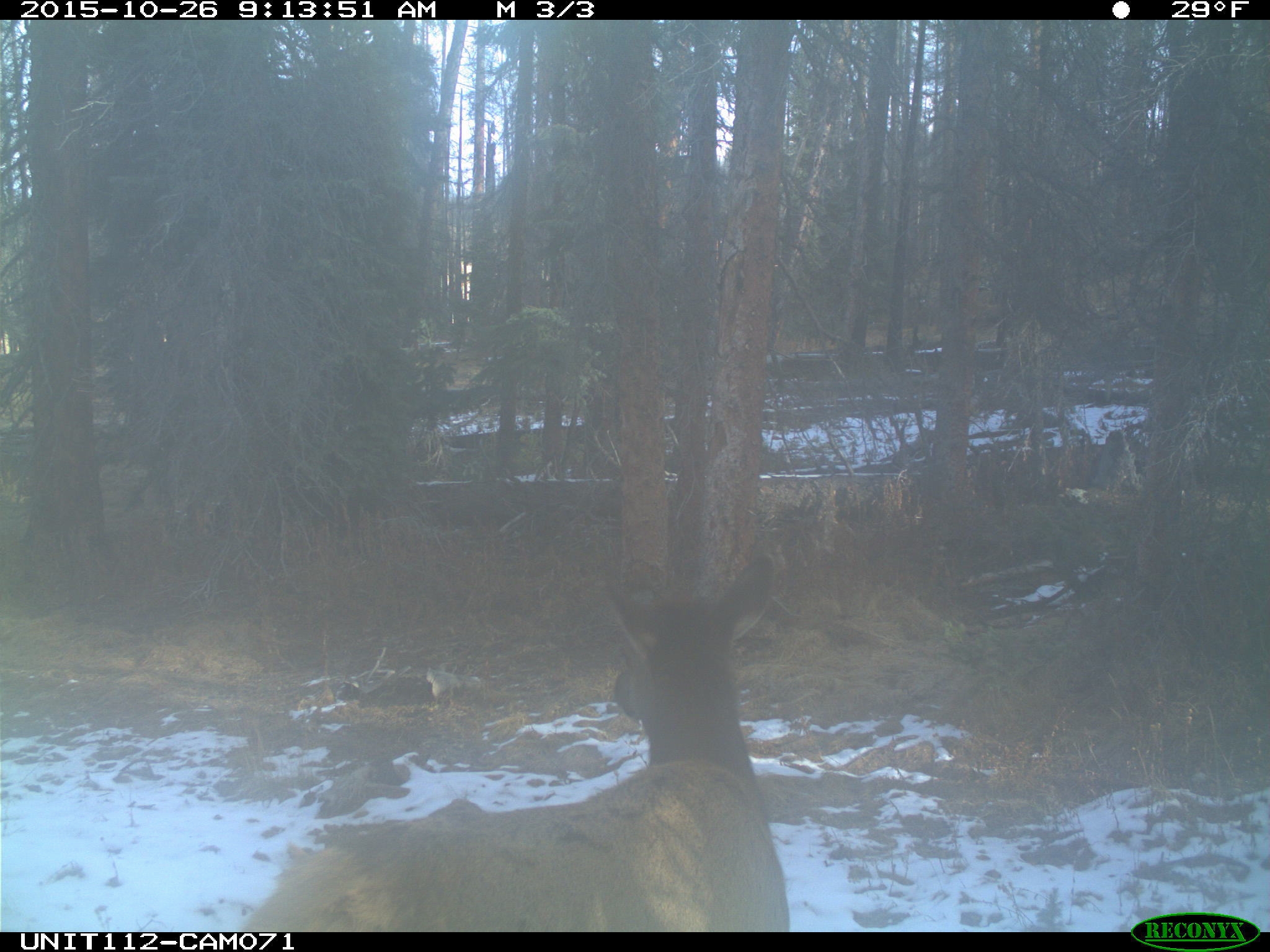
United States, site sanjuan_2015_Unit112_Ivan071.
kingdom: Animalia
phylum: Chordata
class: Mammalia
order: Artiodactyla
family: Cervidae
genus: Cervus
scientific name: Cervus elaphus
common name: red deer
Cervus elaphus (red deer).